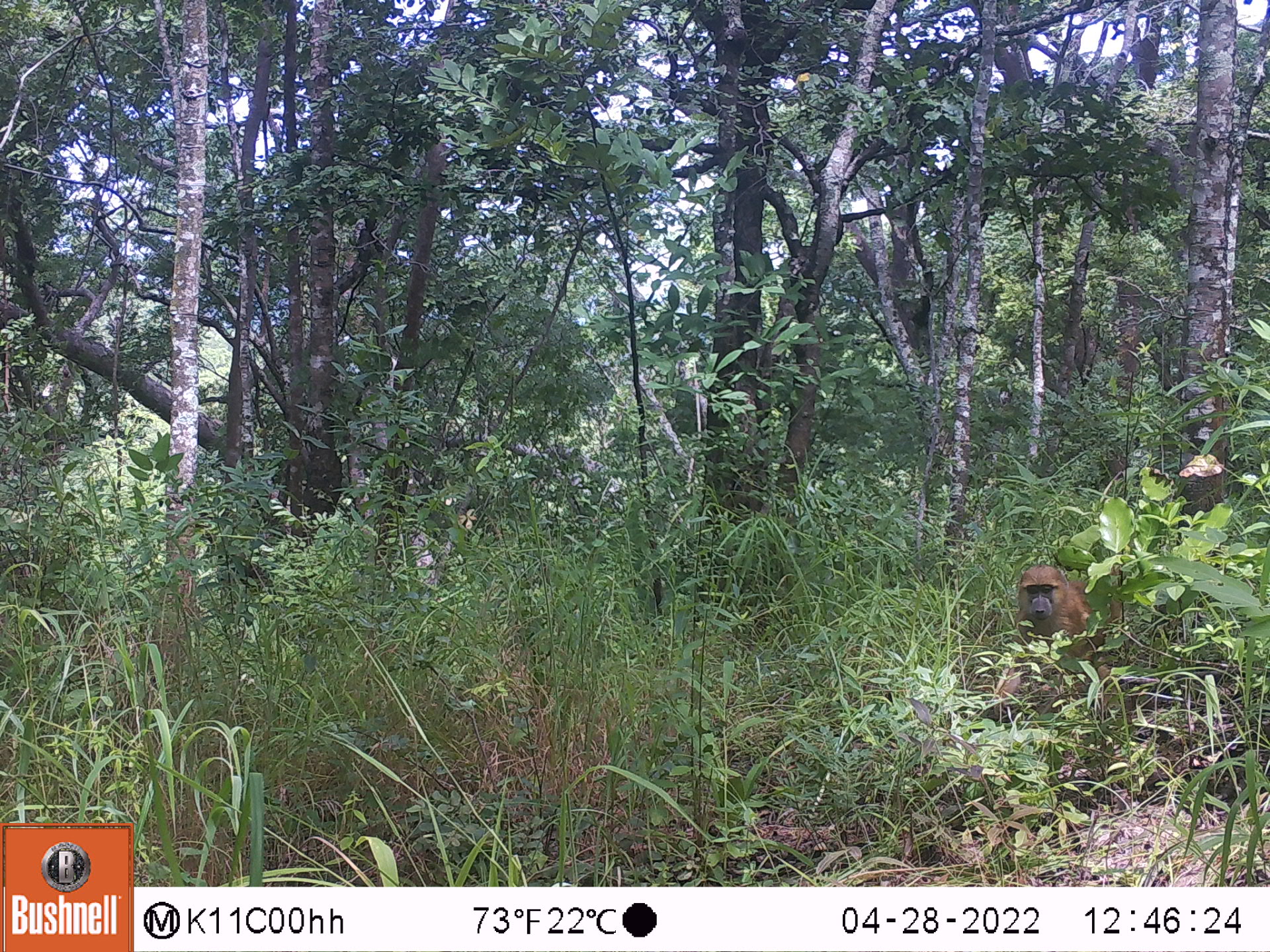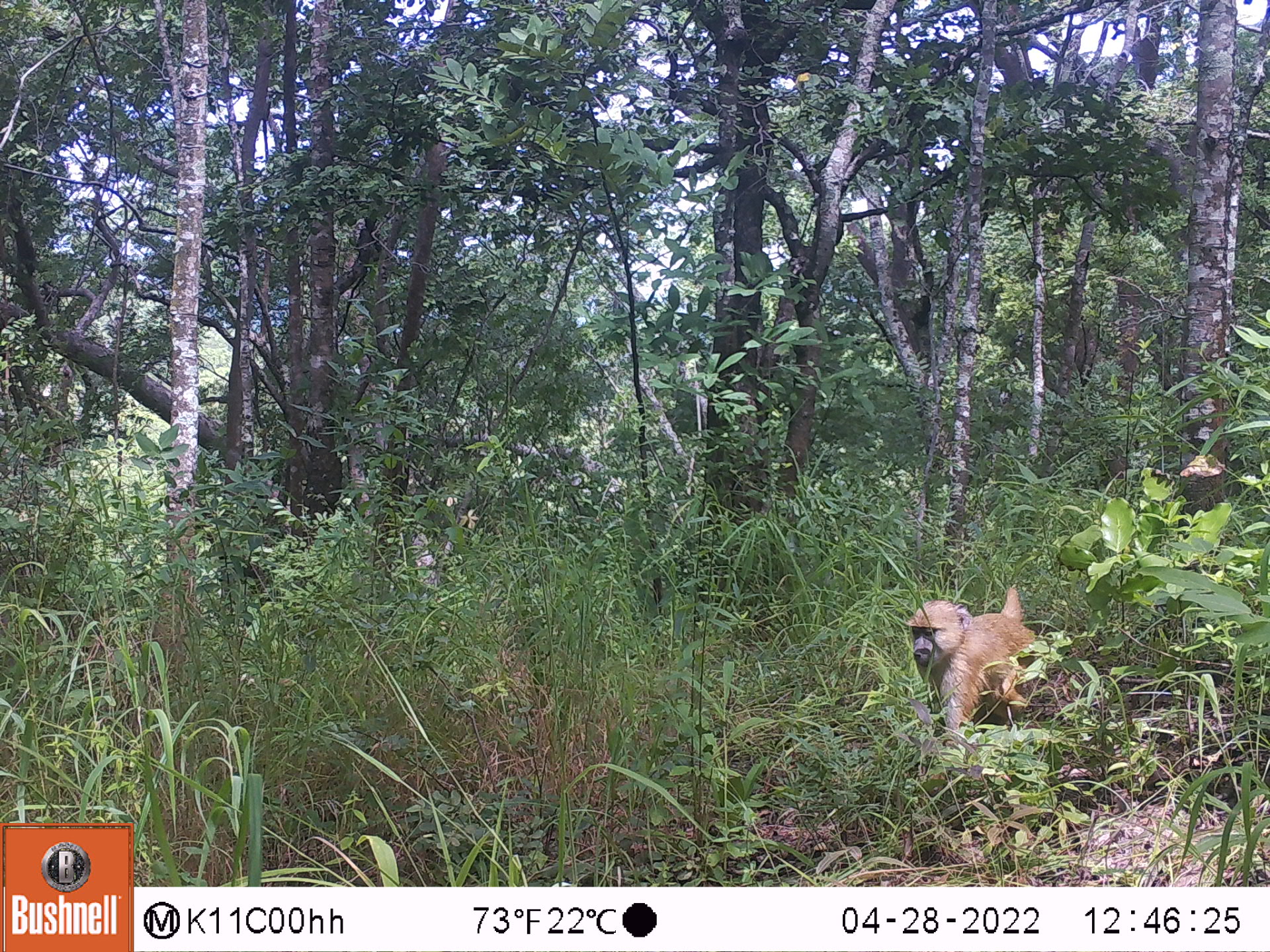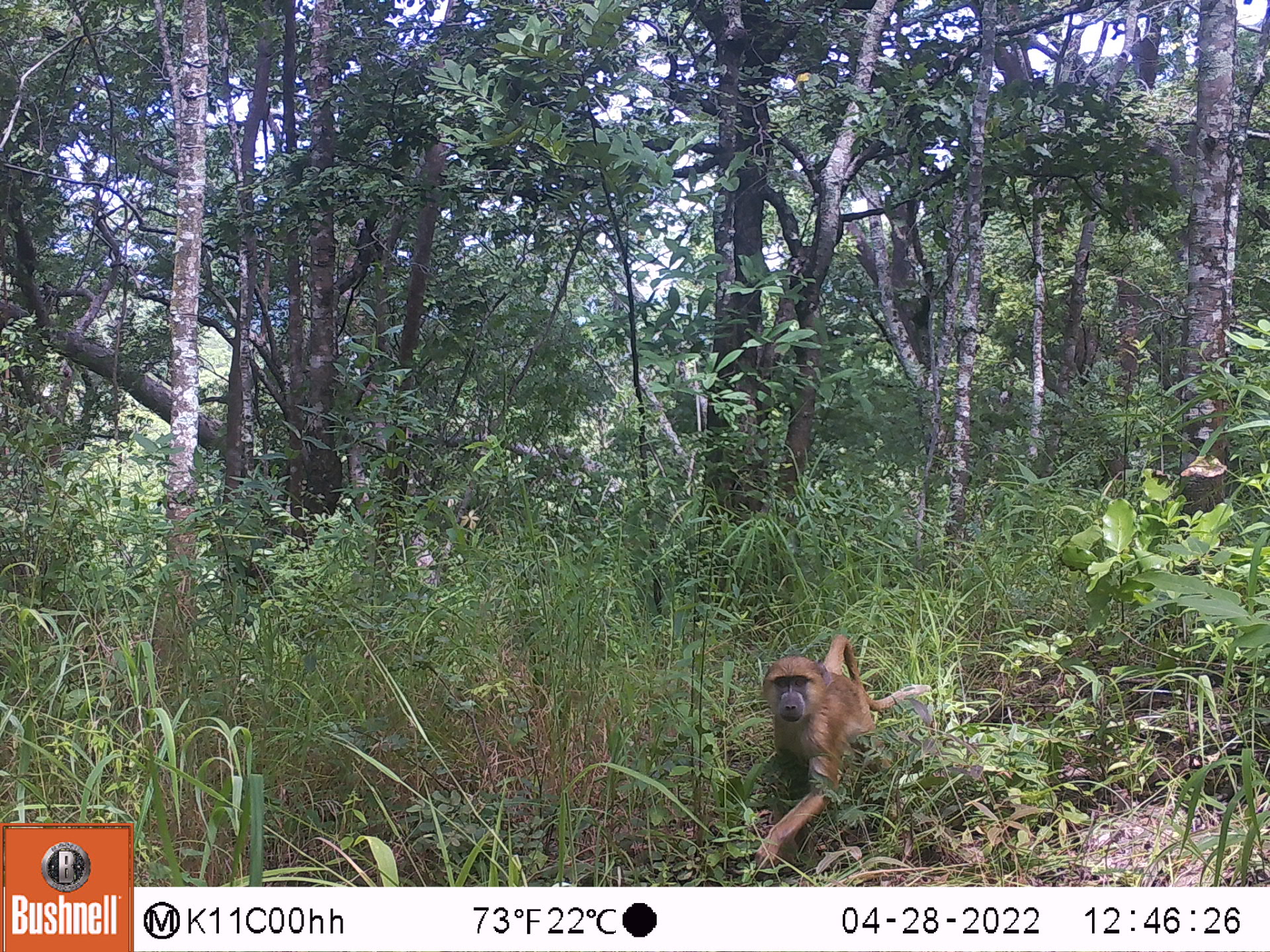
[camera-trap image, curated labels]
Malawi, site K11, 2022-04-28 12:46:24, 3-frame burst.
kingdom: Animalia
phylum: Chordata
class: Mammalia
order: Primates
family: Cercopithecidae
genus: Papio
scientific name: Papio cynocephalus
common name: yellow baboon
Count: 1.